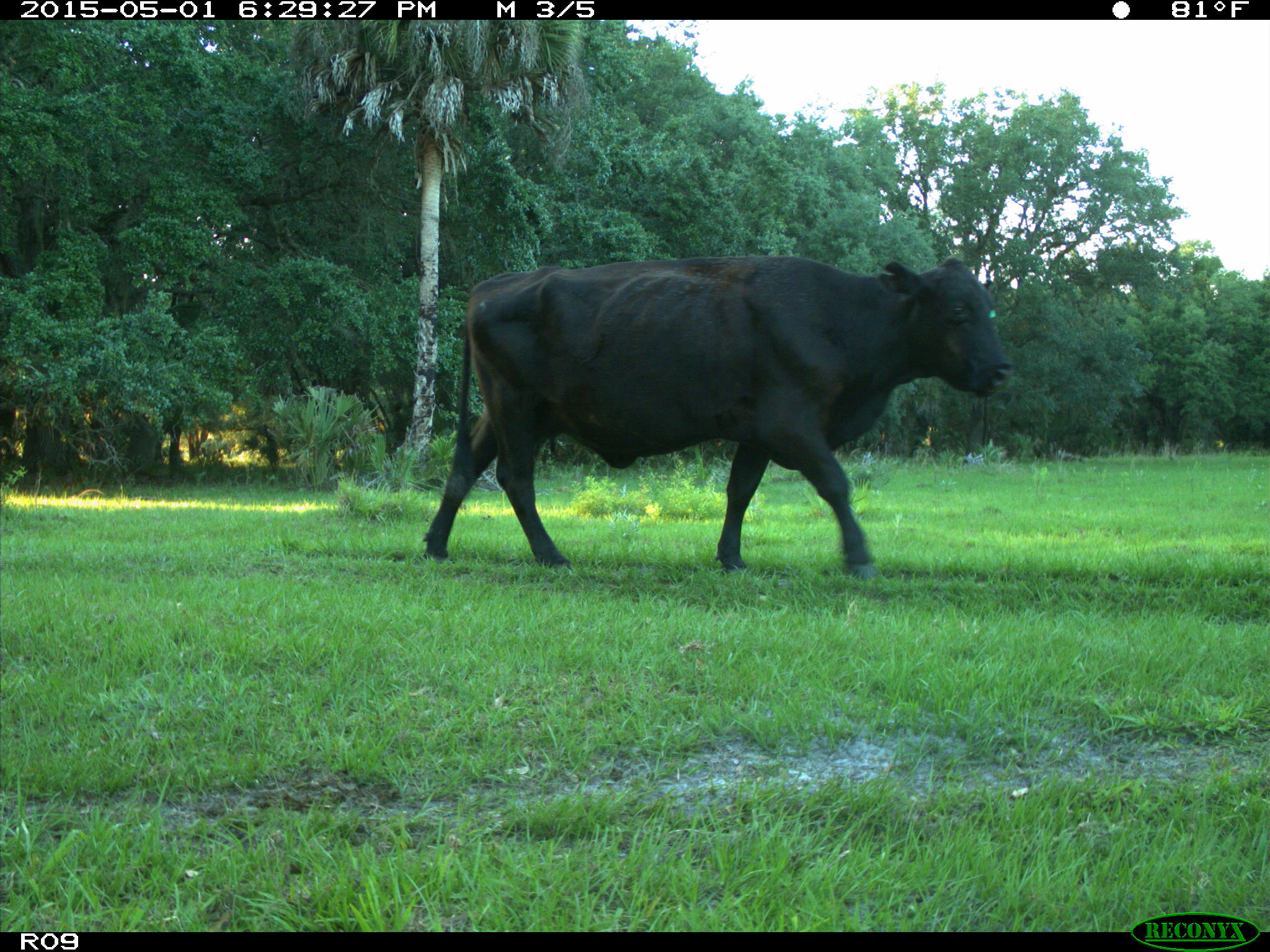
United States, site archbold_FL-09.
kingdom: Animalia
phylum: Chordata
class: Mammalia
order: Artiodactyla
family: Bovidae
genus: Bos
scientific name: Bos taurus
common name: domestic cow